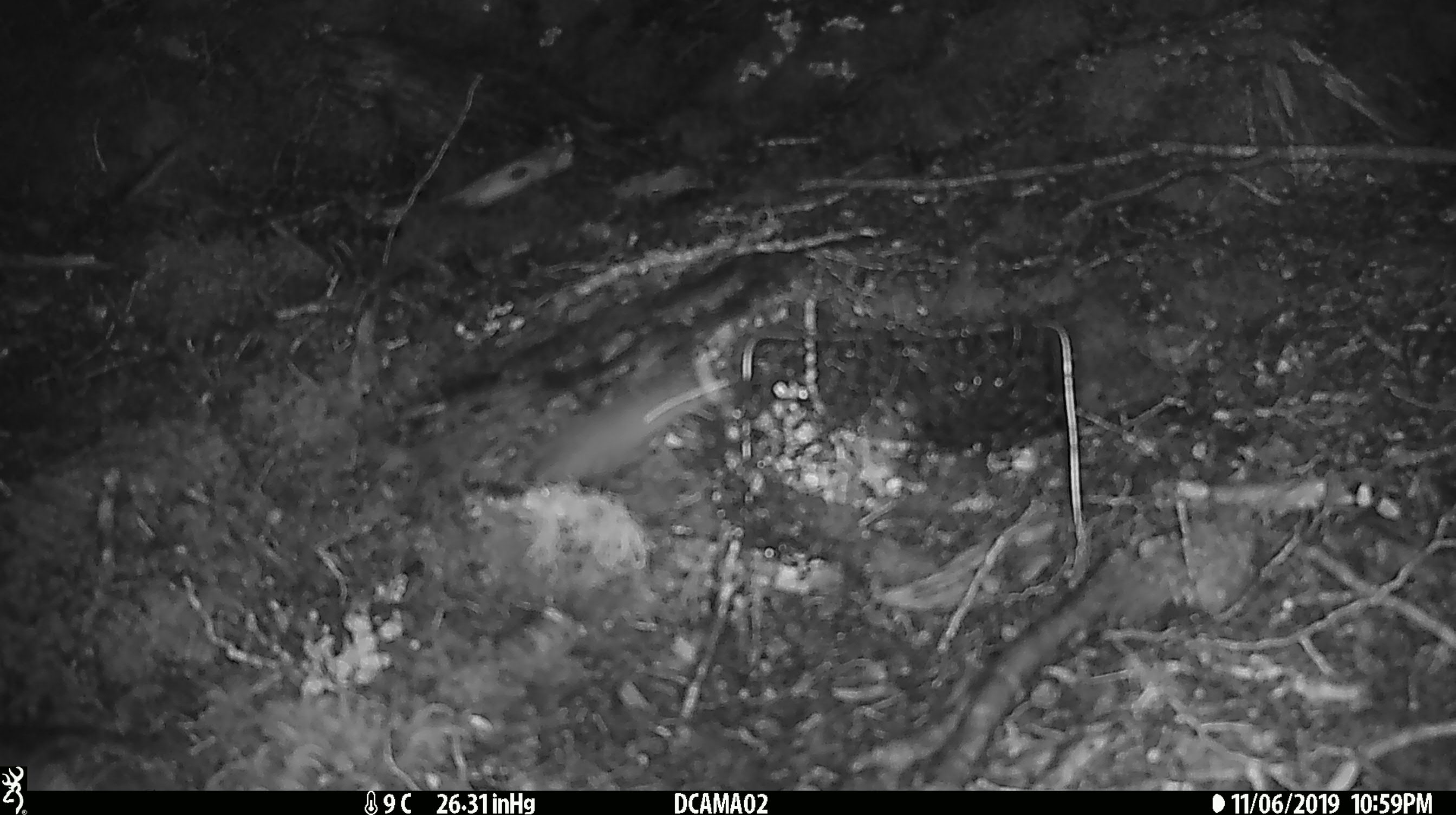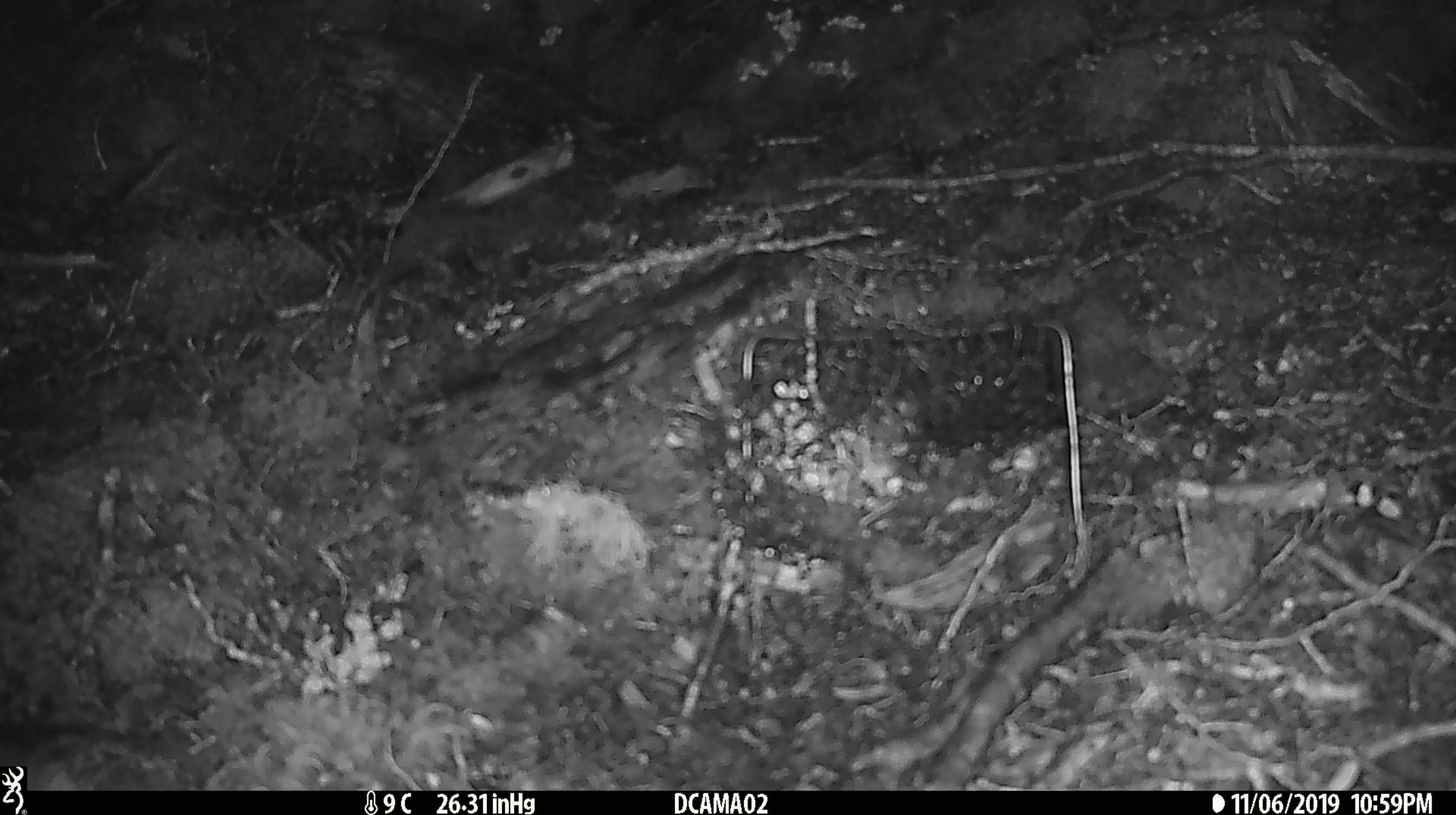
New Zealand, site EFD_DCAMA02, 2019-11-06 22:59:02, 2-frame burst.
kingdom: Animalia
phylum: Chordata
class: Mammalia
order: Rodentia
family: Muridae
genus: Mus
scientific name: Mus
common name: mouse